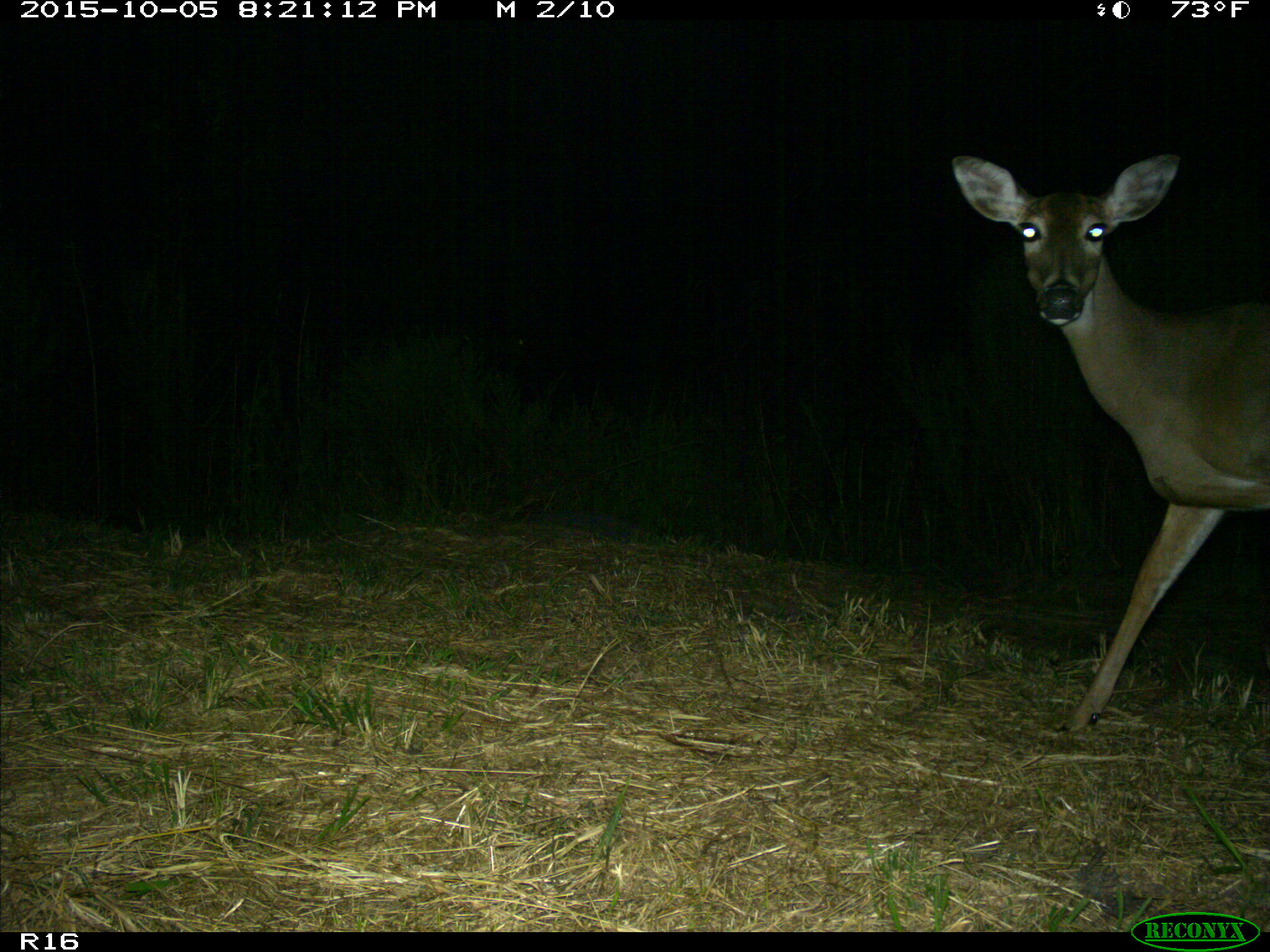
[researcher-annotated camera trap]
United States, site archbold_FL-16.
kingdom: Animalia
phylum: Chordata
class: Mammalia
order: Artiodactyla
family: Cervidae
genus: Odocoileus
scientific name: Odocoileus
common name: deer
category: unidentified deer